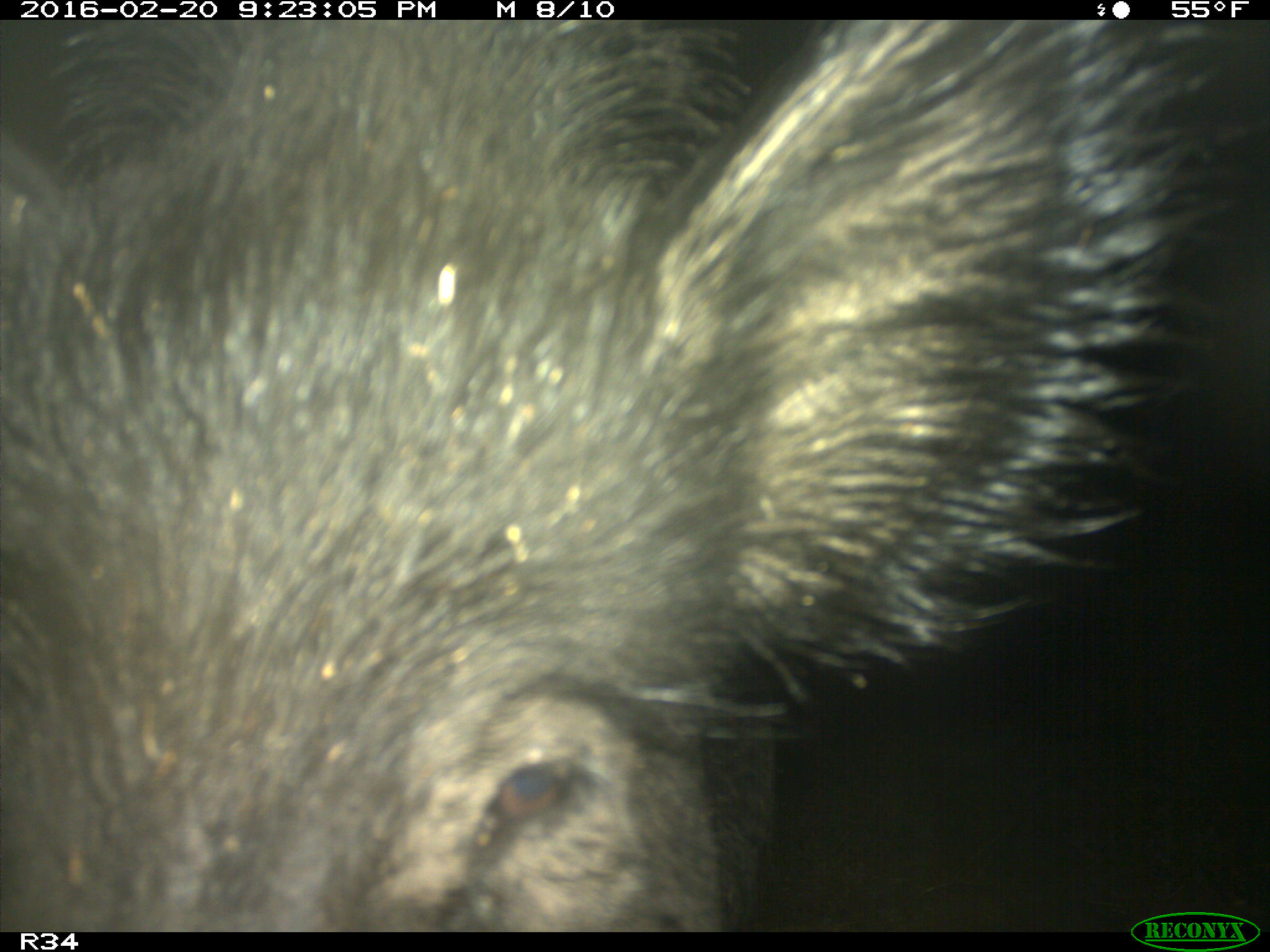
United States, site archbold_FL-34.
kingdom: Animalia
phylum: Chordata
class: Mammalia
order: Artiodactyla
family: Suidae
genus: Sus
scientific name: Sus scrofa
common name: wild boar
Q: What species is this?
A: Sus scrofa (wild boar).